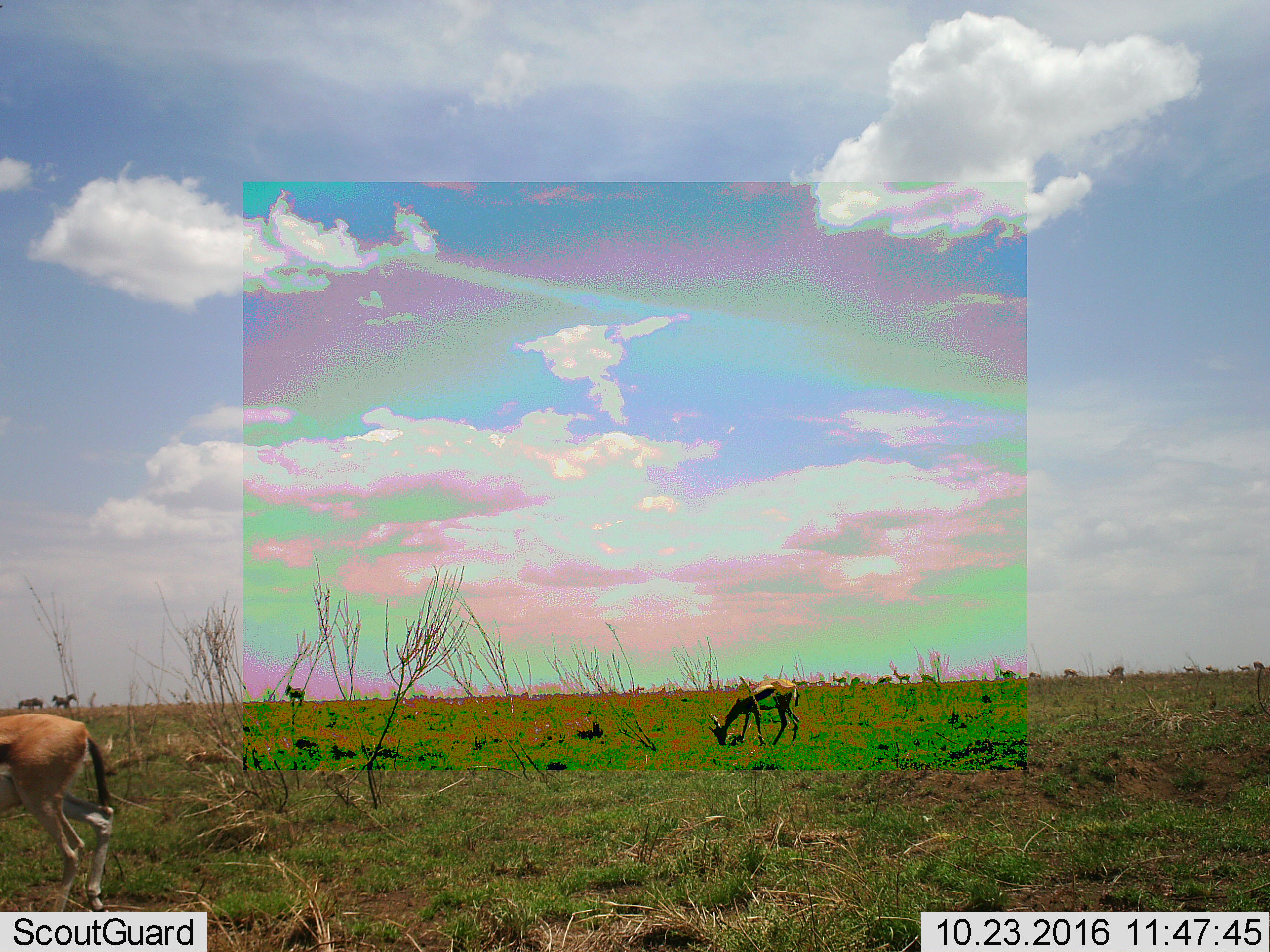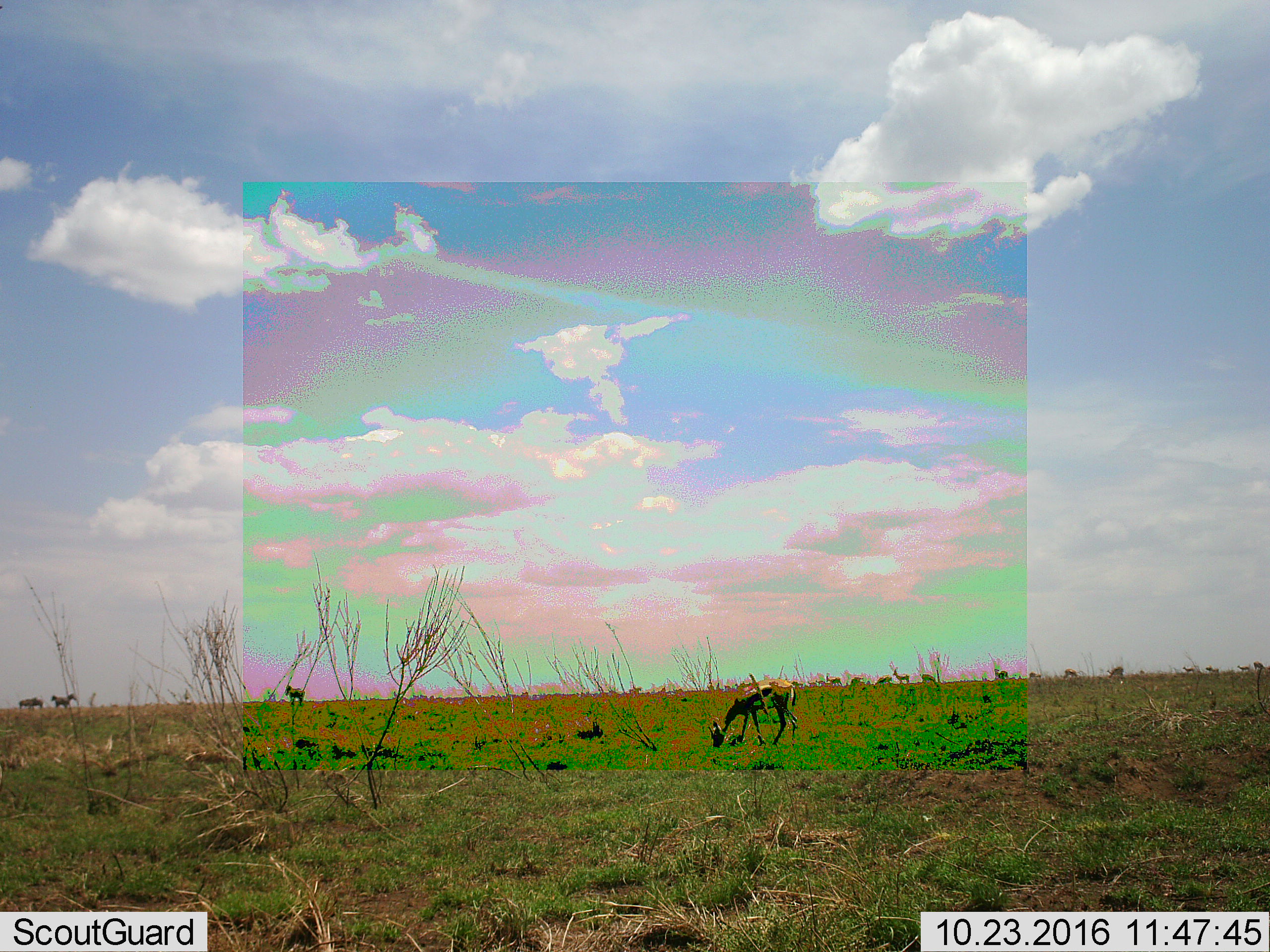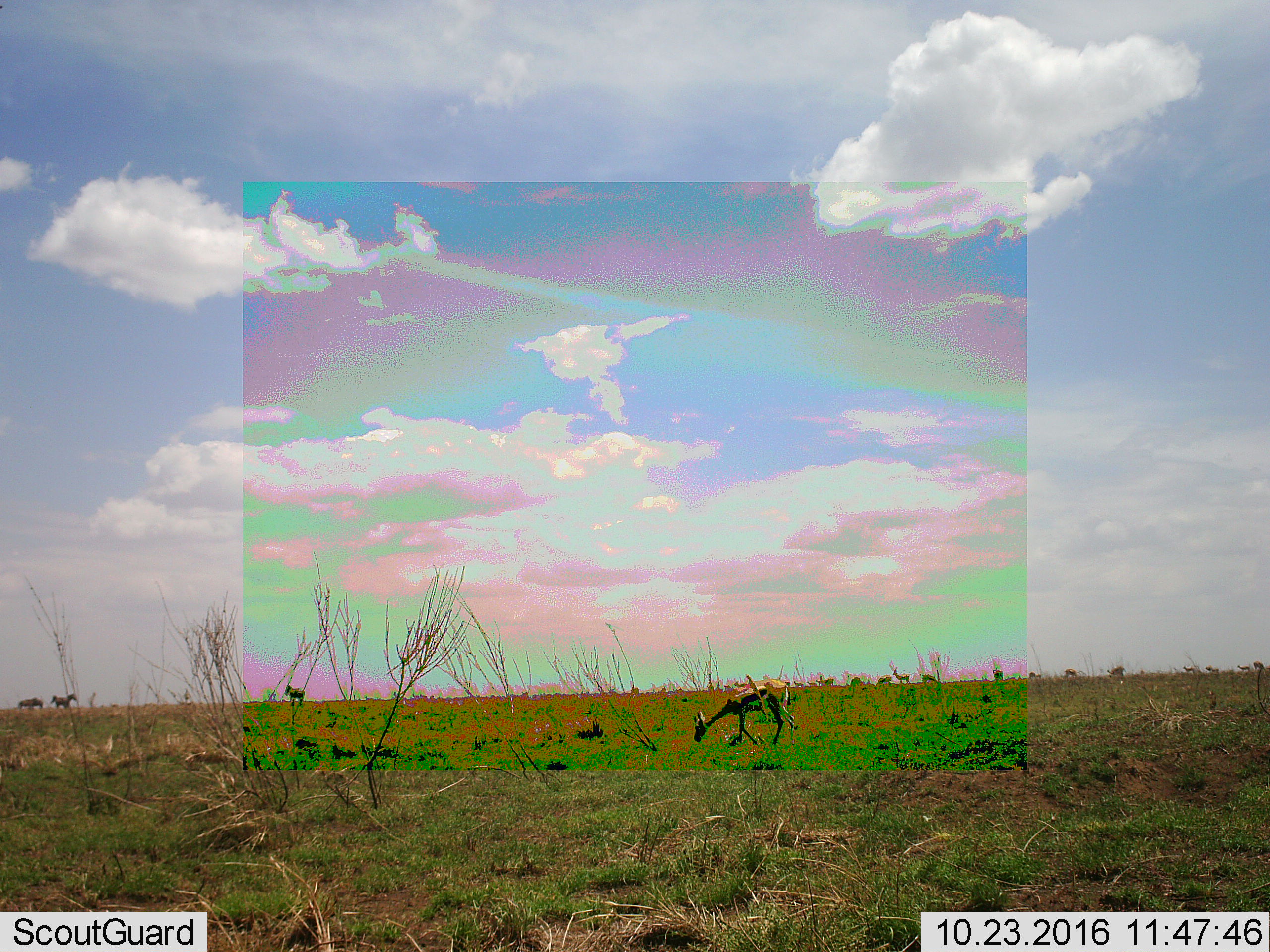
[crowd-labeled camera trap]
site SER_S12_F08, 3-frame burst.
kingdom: Animalia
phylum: Chordata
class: Mammalia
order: Artiodactyla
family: Bovidae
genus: Eudorcas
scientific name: Eudorcas thomsonii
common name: thomson's gazelle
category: gazellethomsons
Gazellethomsons (thomson's gazelle) (Eudorcas thomsonii), count 11-50. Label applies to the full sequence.